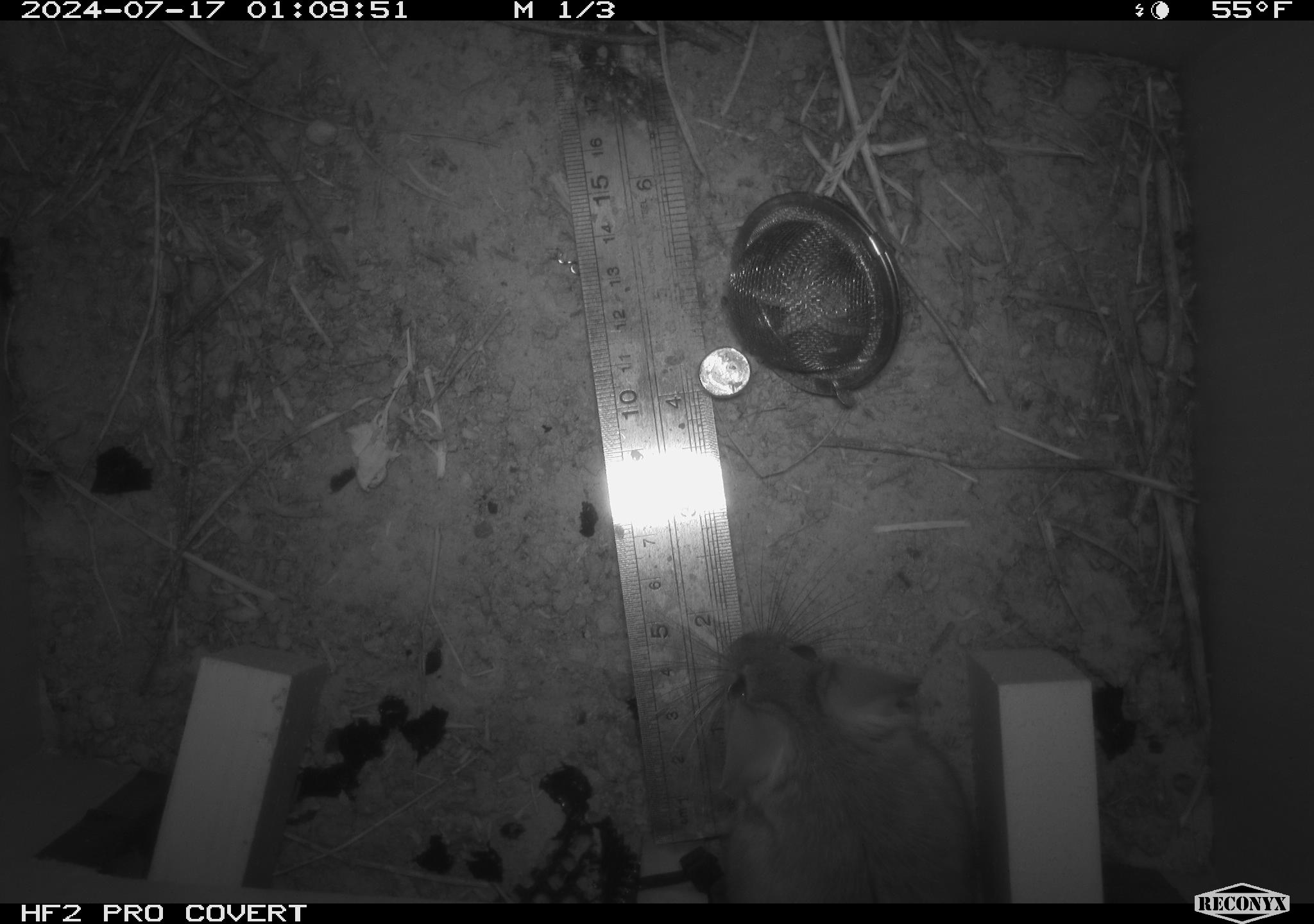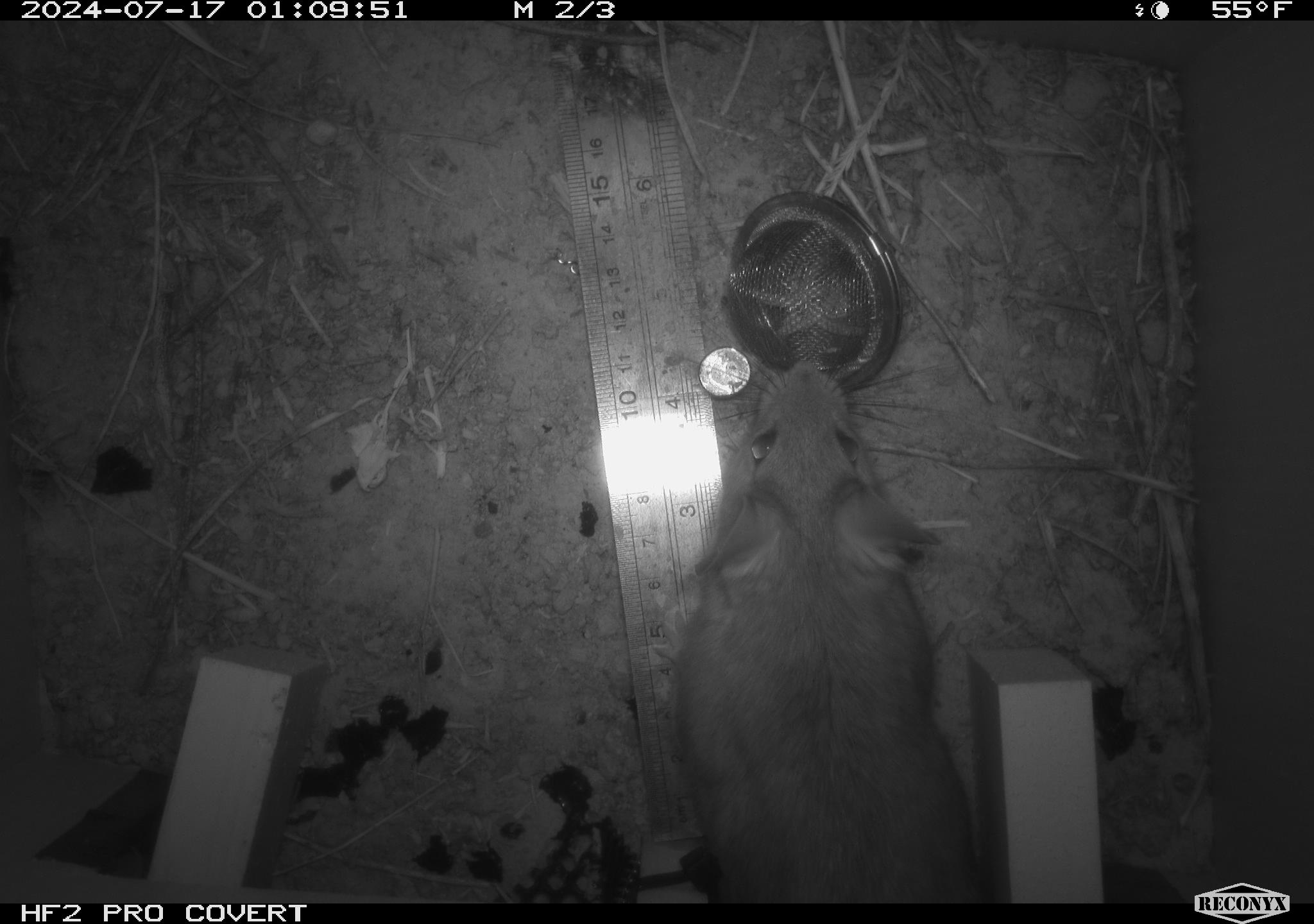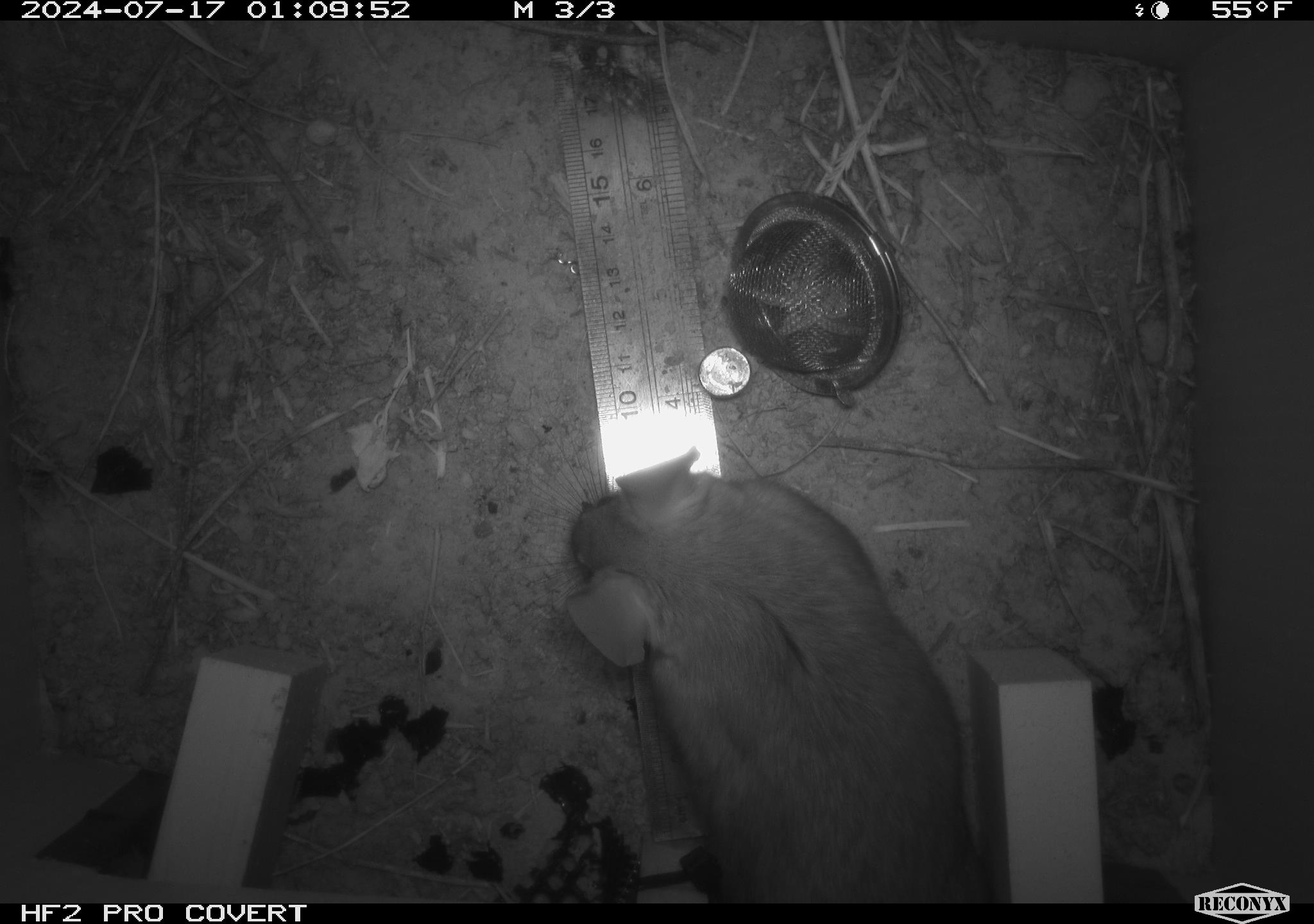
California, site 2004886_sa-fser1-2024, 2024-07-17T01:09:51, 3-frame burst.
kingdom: Animalia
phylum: Chordata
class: Mammalia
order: Rodentia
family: Cricetidae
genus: Neotoma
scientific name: Neotoma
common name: pack rat or woodrat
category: neotoma species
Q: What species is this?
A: Neotoma species (pack rat or woodrat) (Neotoma).